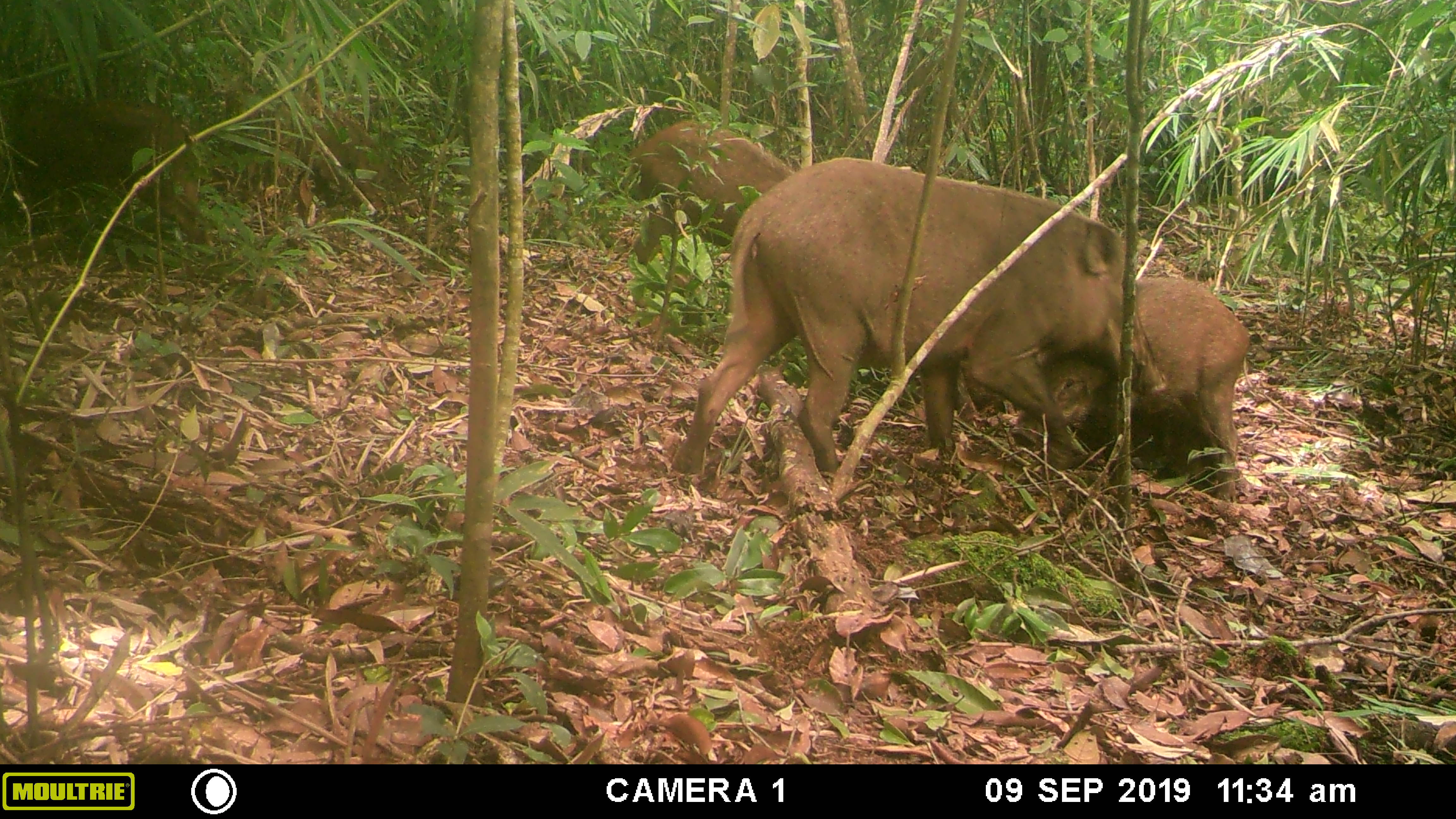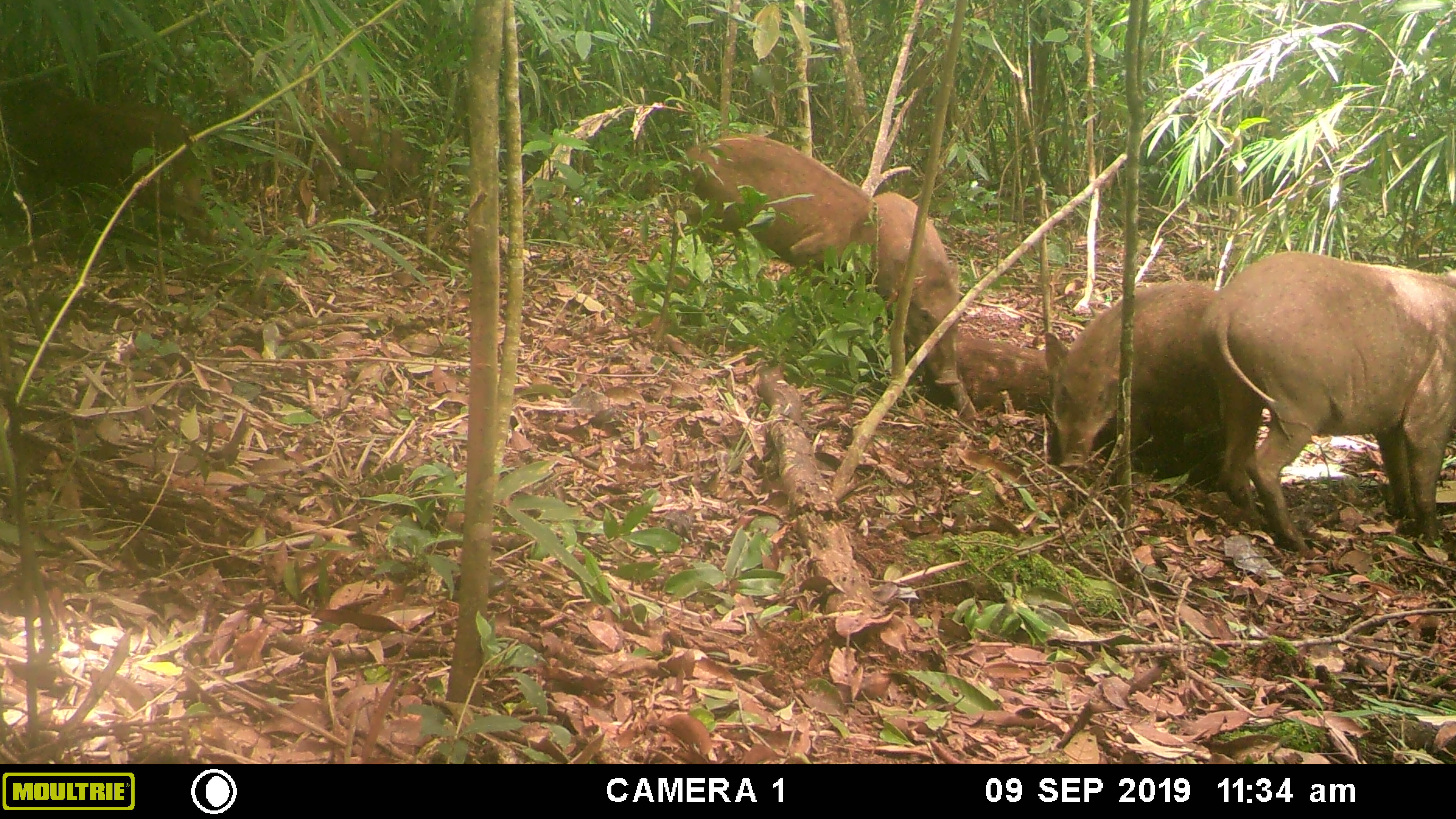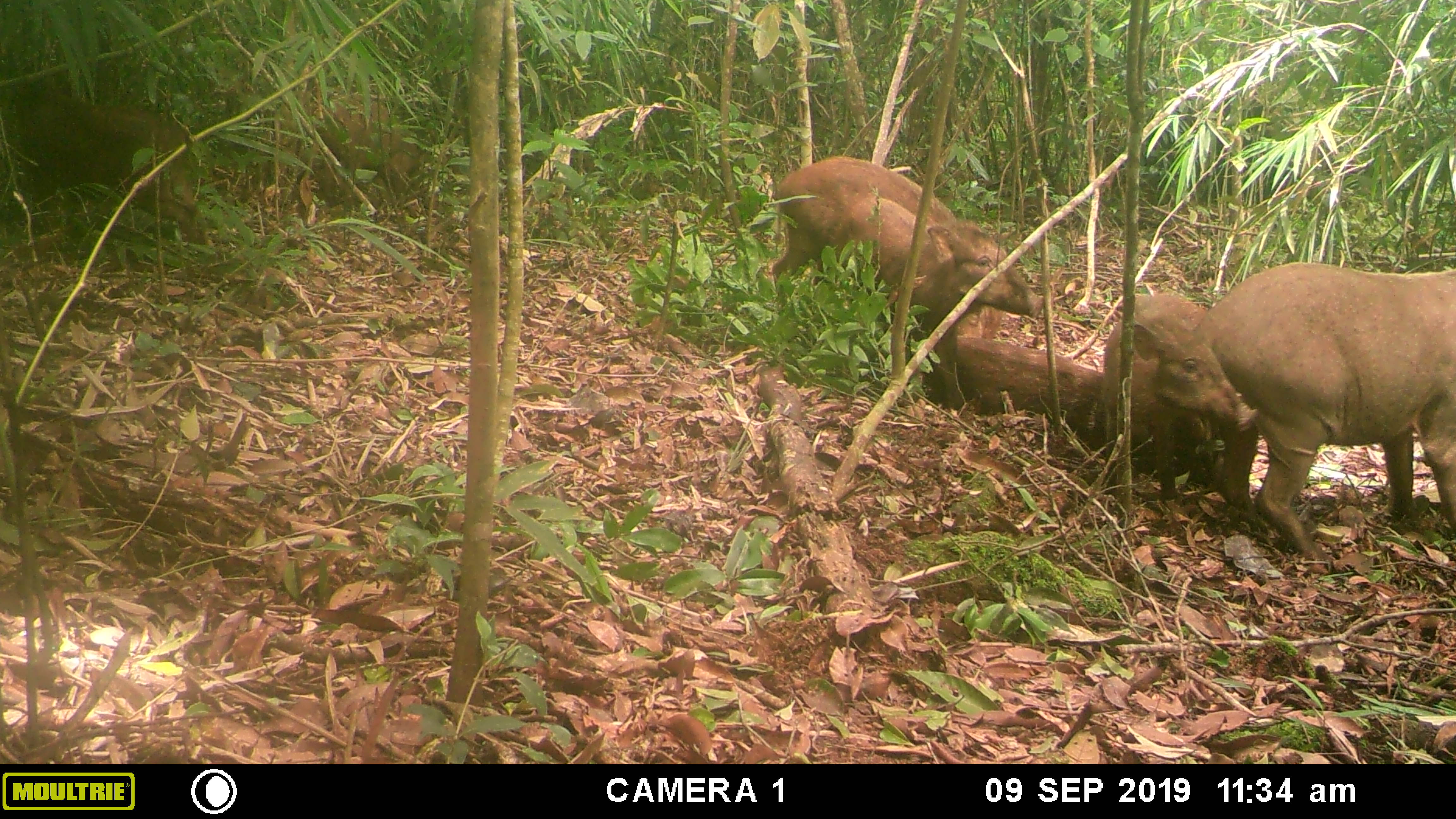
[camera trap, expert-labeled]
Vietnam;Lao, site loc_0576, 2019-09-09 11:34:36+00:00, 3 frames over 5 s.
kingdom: Animalia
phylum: Chordata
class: Mammalia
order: Artiodactyla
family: Suidae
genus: Sus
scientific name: Sus scrofa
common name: eurasian wild pig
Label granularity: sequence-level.